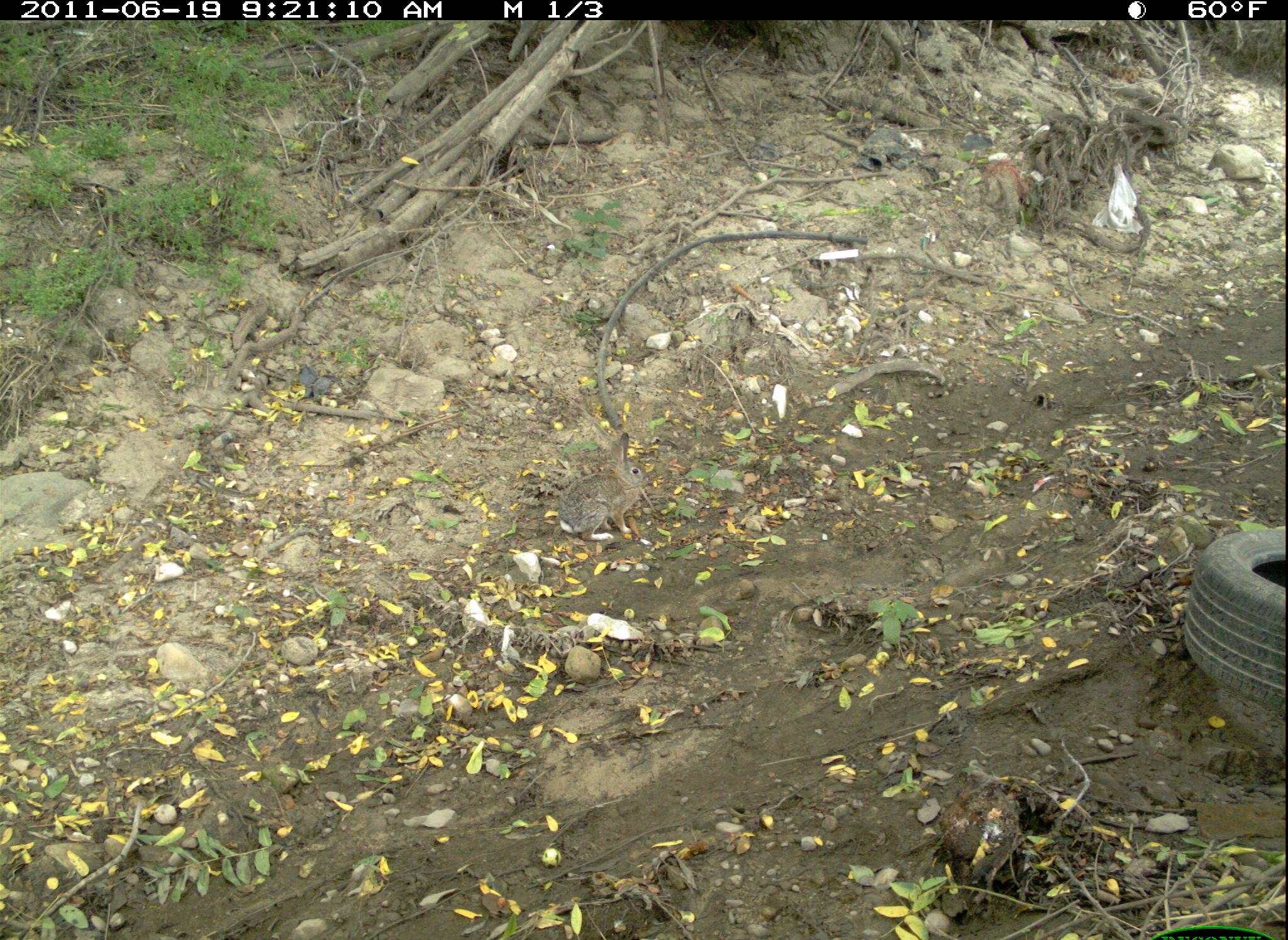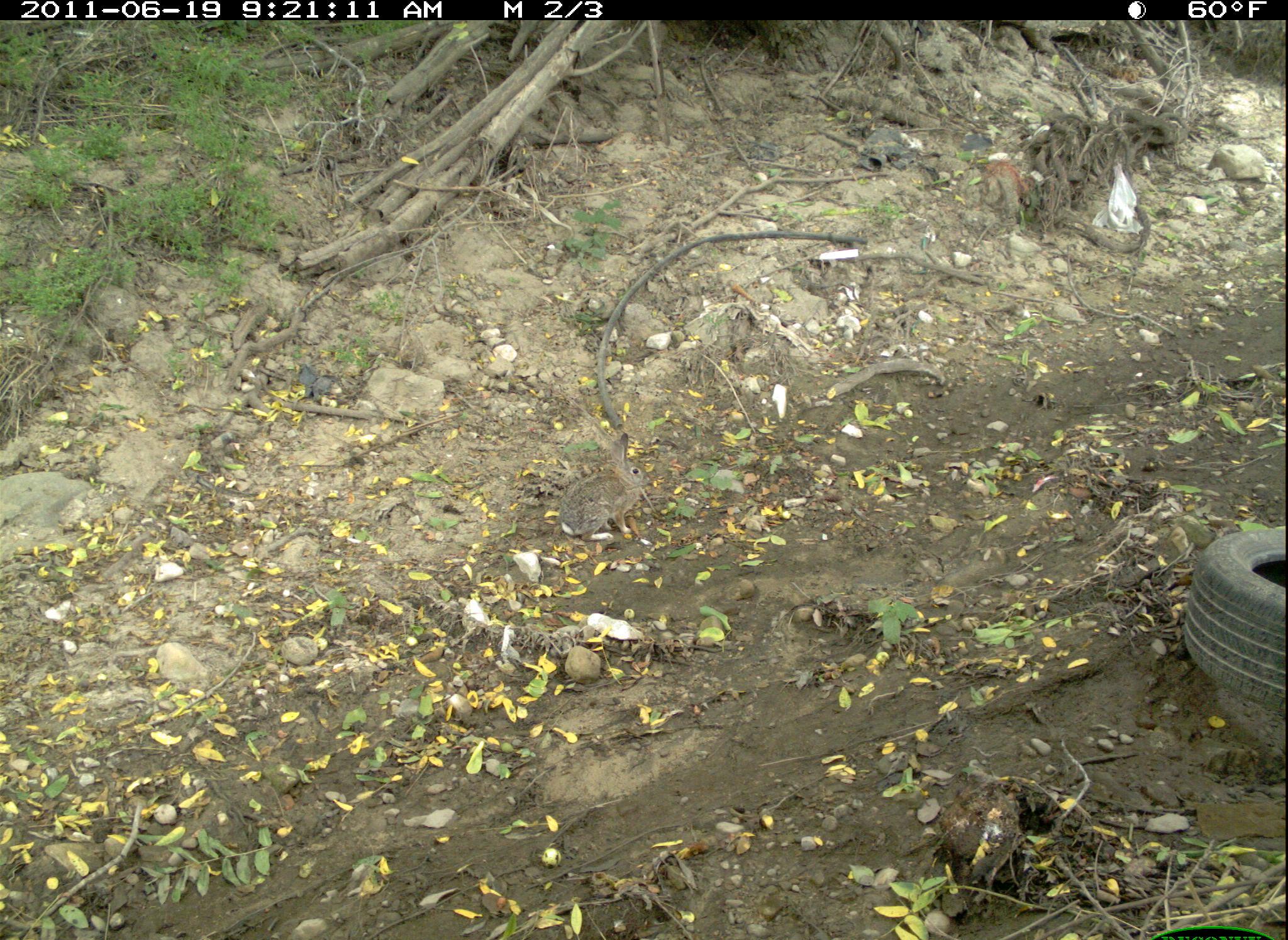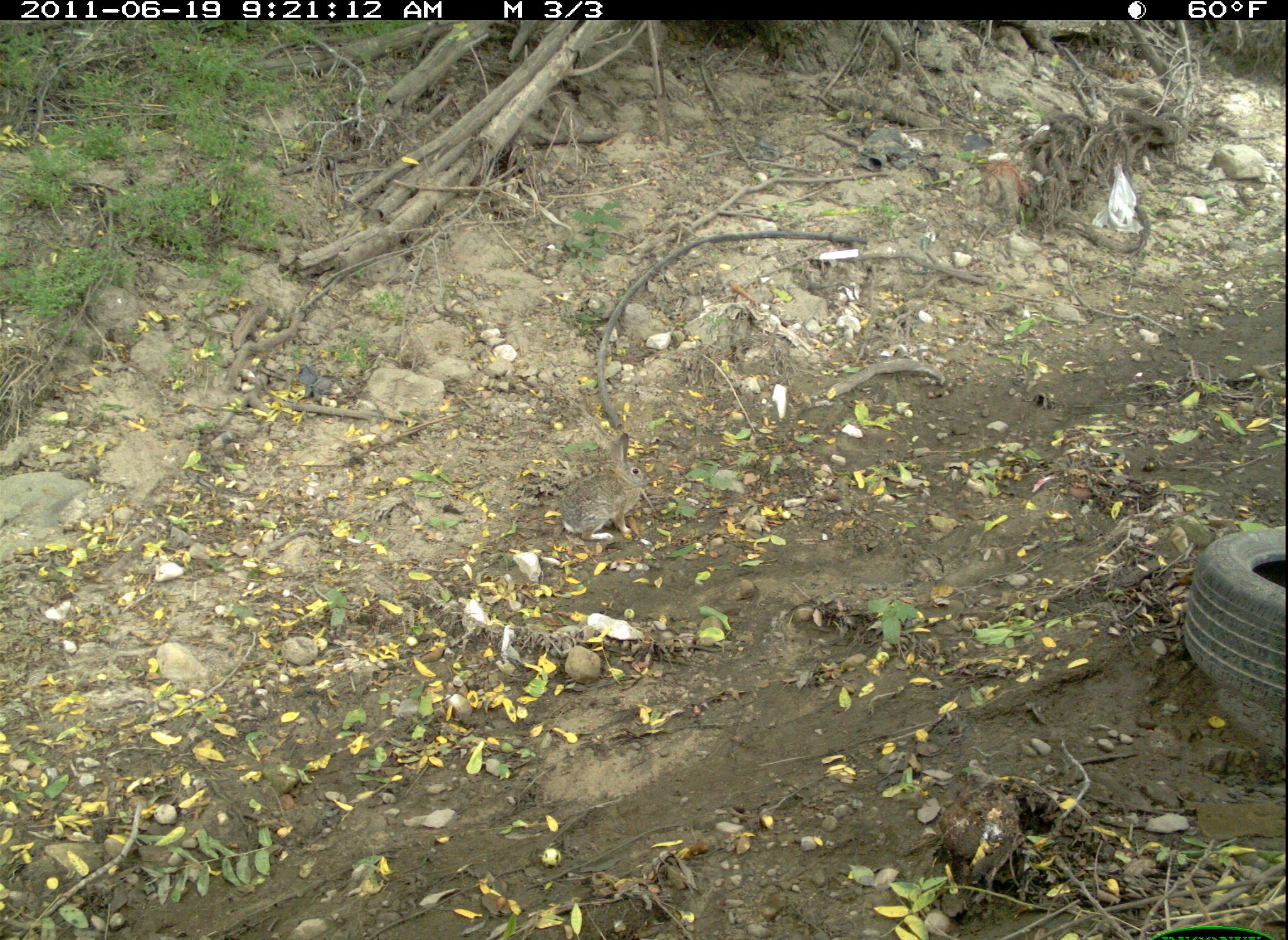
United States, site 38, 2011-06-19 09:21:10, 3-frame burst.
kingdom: Animalia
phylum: Chordata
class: Mammalia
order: Lagomorpha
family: Leporidae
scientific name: Leporidae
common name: rabbits and hares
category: rabbit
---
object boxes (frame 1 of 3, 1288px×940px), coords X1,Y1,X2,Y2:
rabbit: 551,422,663,572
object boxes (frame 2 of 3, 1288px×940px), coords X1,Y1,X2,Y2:
rabbit: 549,432,657,556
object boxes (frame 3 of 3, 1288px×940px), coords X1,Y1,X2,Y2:
rabbit: 552,425,657,557